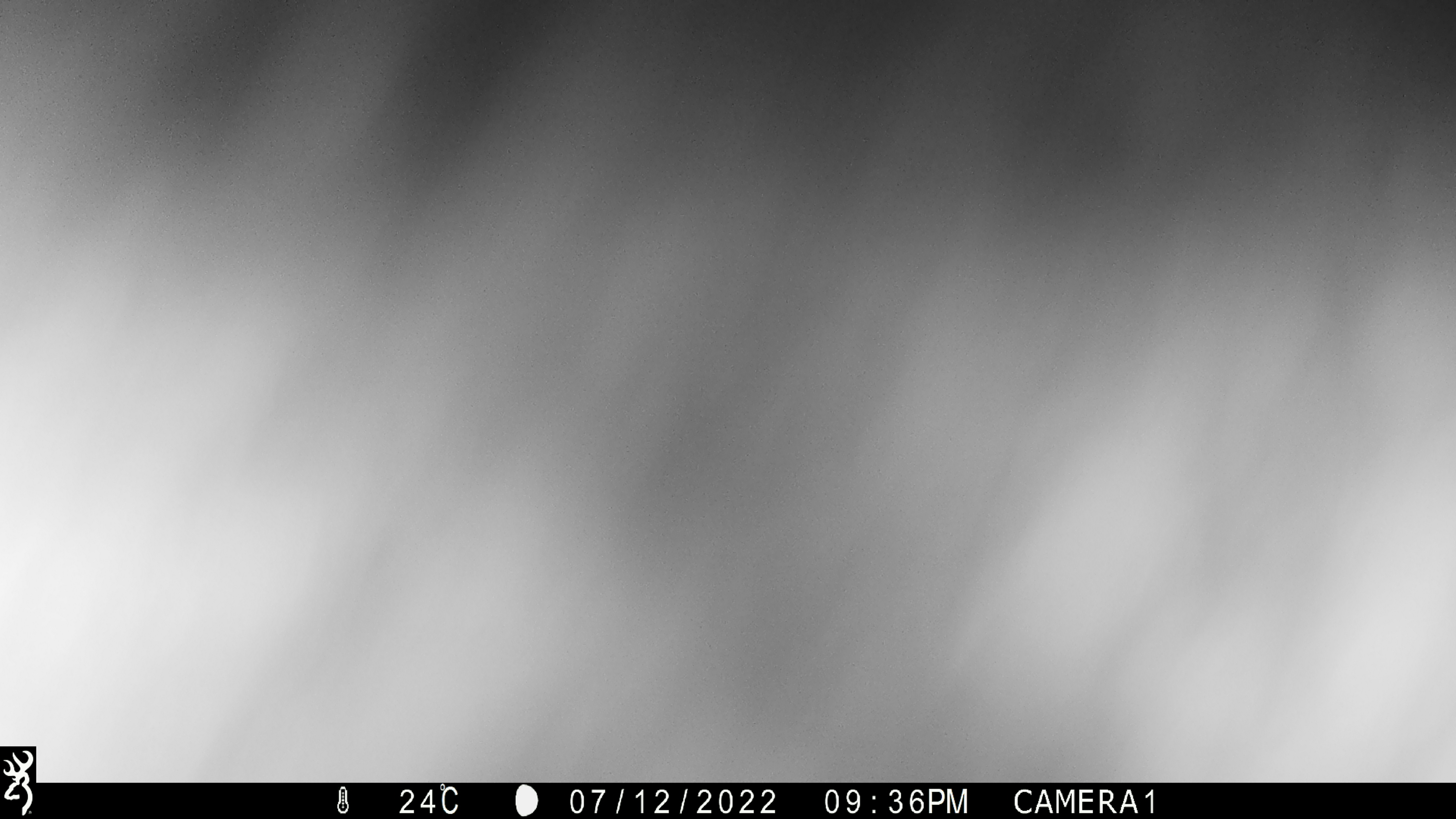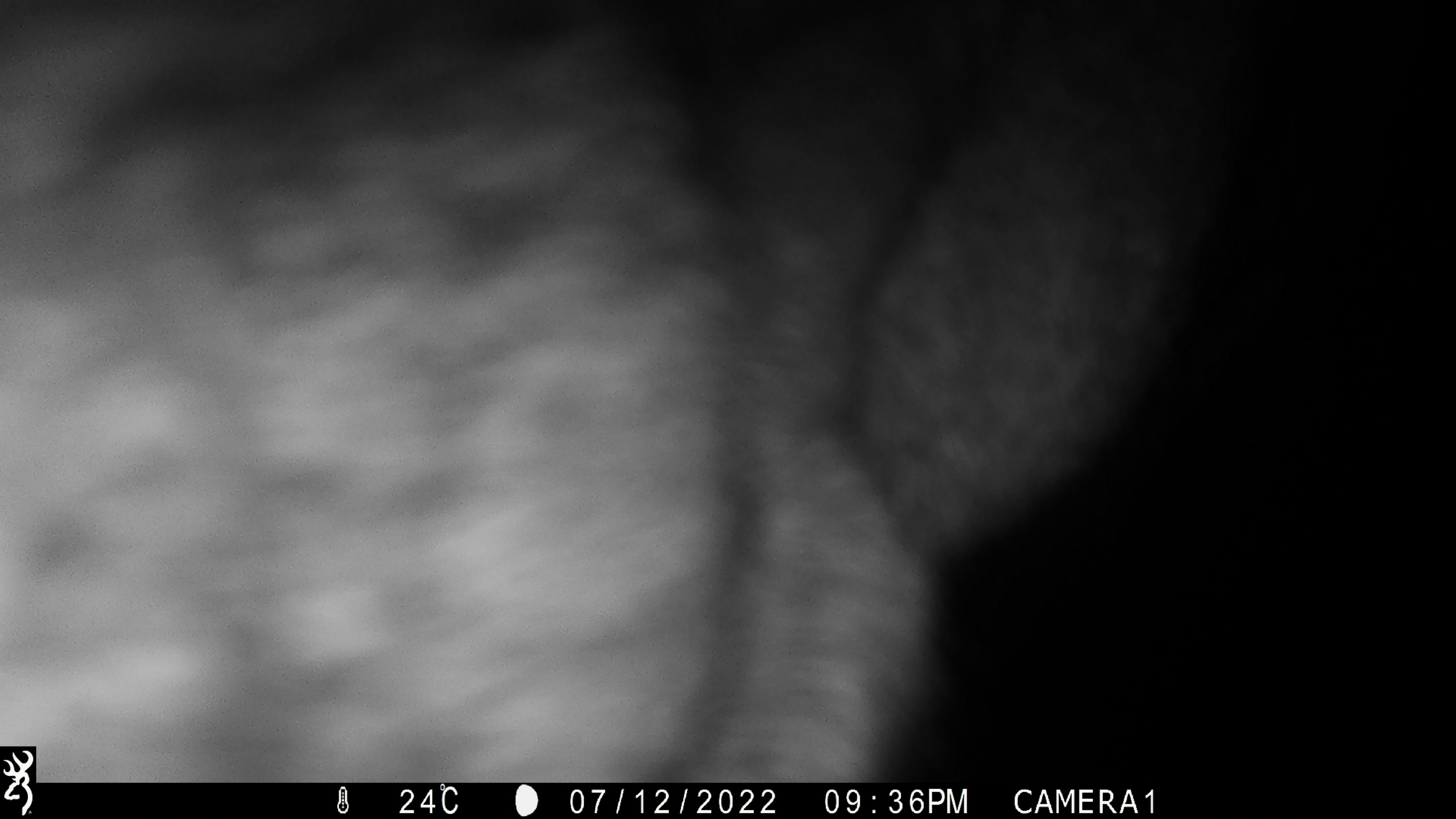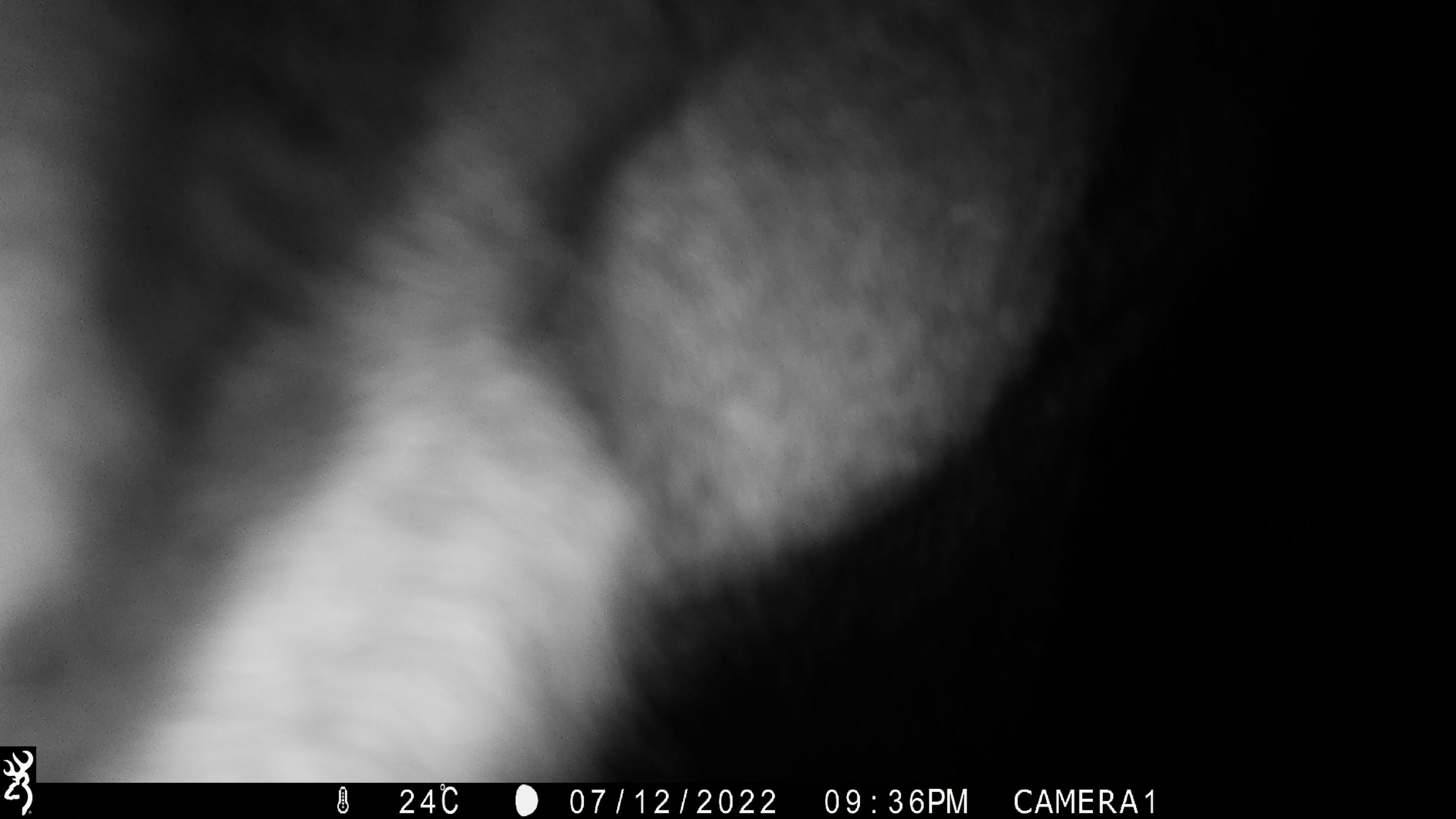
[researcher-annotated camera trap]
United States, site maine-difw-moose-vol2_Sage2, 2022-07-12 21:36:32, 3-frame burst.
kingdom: Animalia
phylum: Chordata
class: Mammalia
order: Artiodactyla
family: Cervidae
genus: Alces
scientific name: Alces alces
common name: moose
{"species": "moose (Alces alces)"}